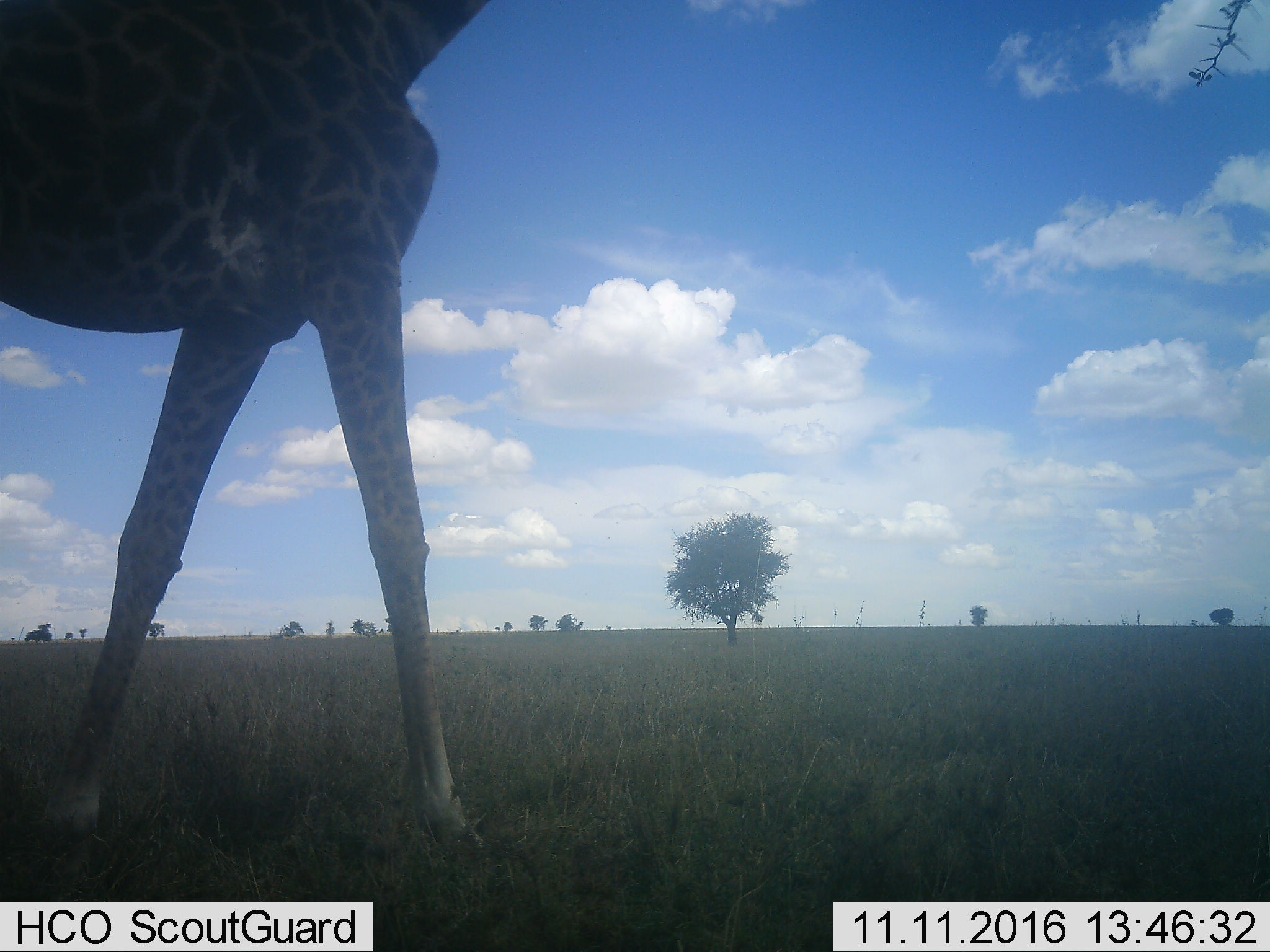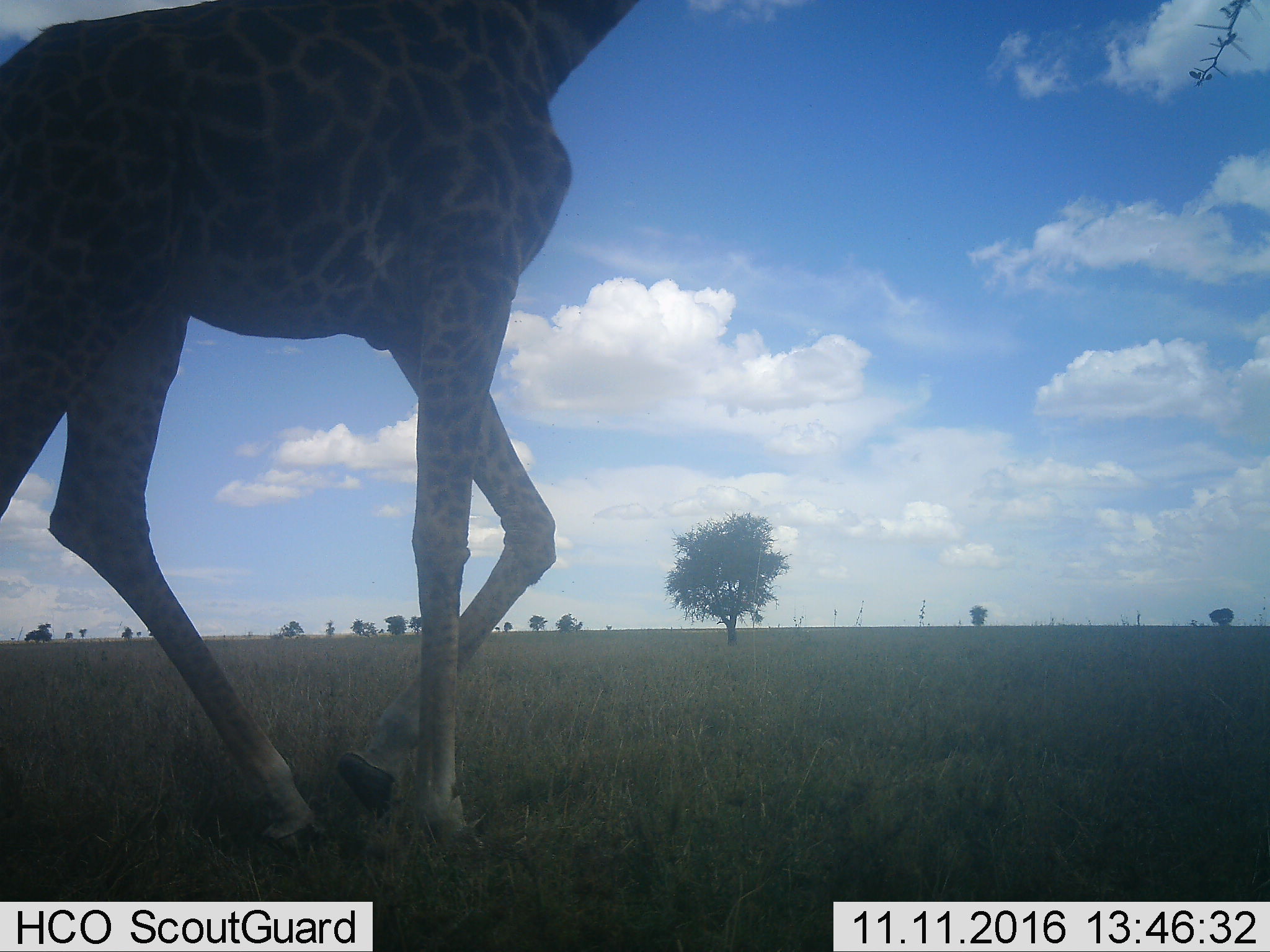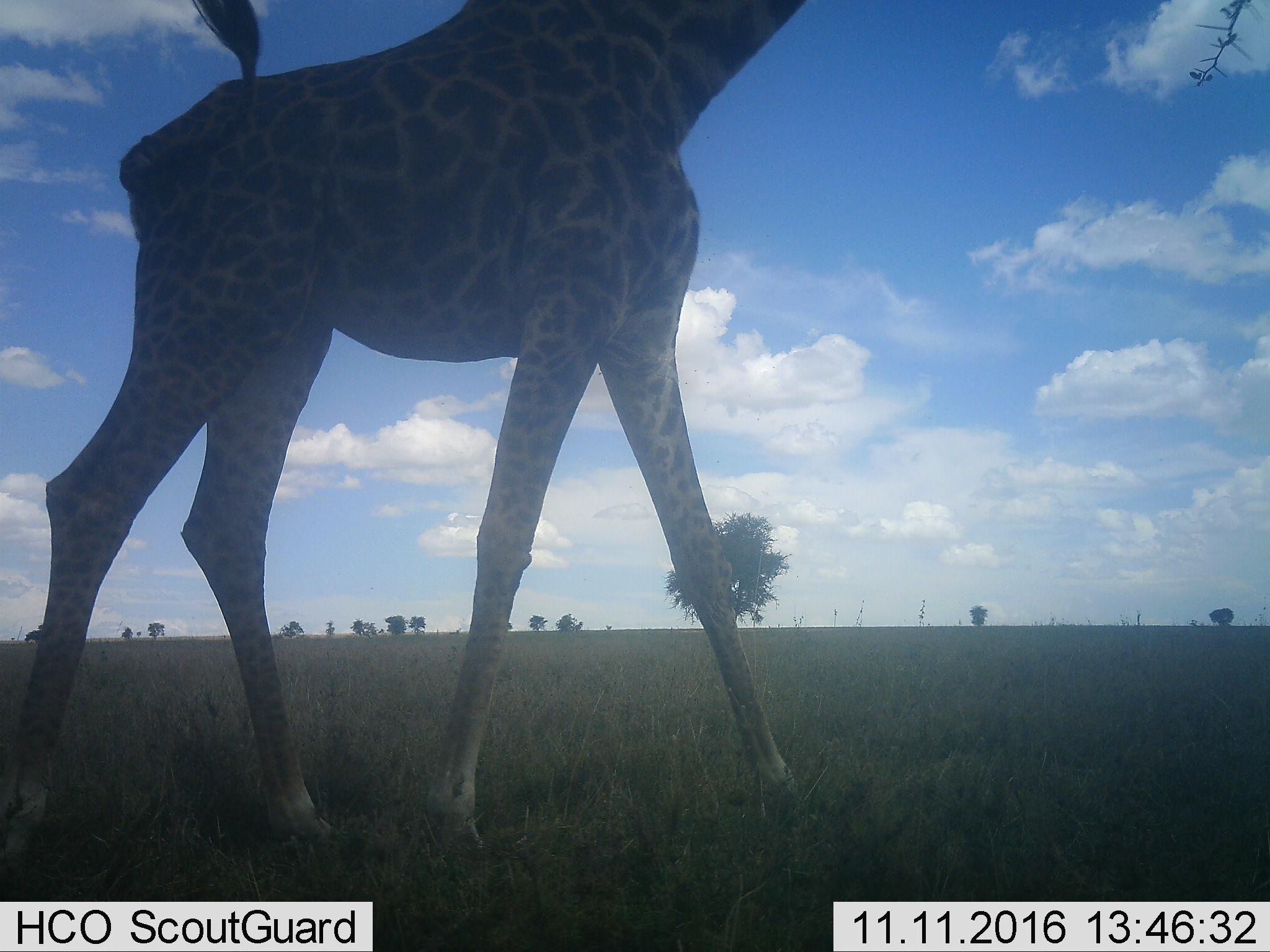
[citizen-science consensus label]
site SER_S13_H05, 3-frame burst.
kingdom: Animalia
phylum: Chordata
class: Mammalia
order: Artiodactyla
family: Giraffidae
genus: Giraffa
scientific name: Giraffa camelopardalis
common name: giraffe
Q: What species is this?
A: Giraffe (Giraffa camelopardalis).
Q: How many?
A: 1.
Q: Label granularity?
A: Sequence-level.